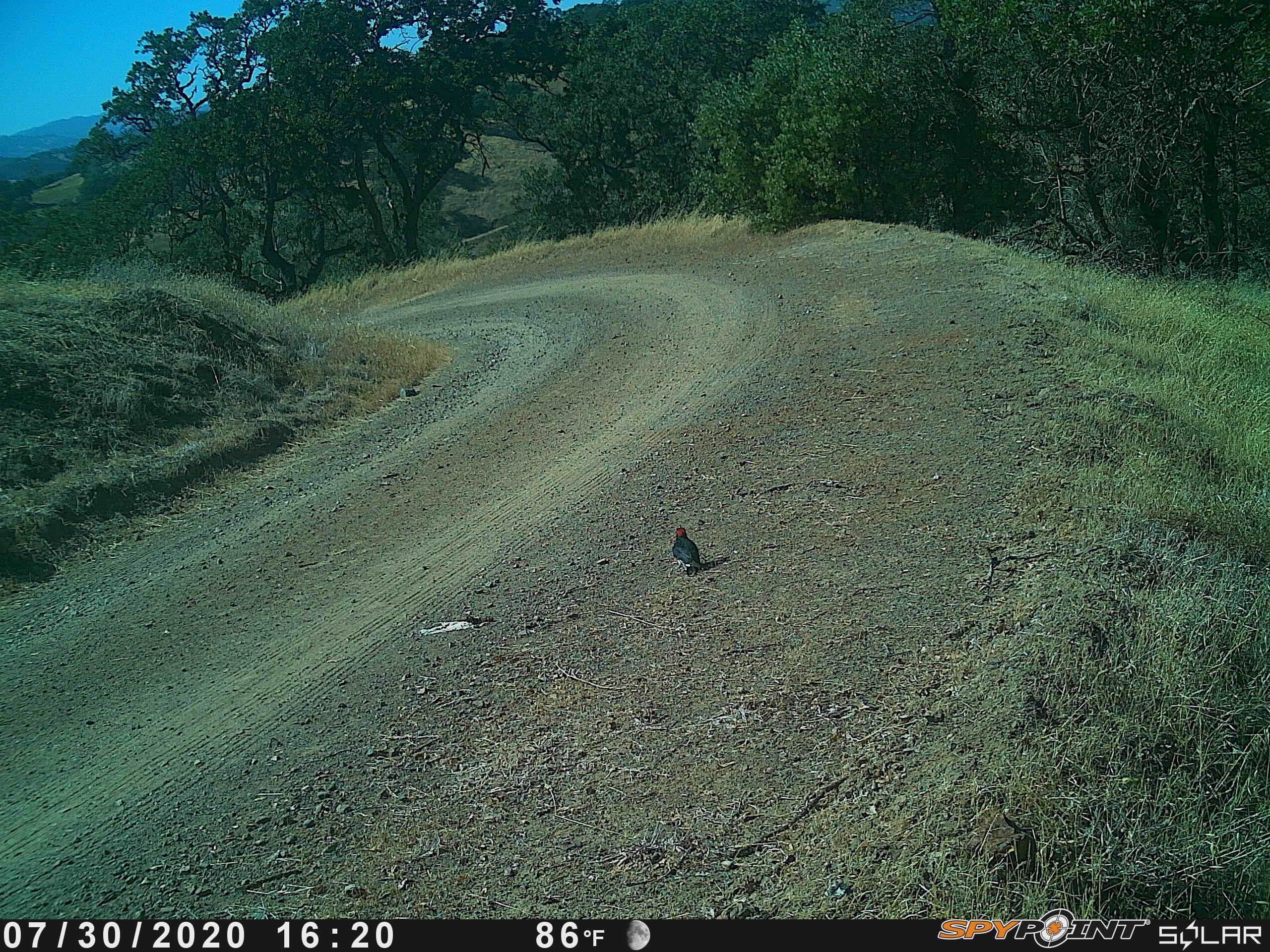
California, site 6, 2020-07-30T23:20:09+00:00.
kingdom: Animalia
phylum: Chordata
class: Aves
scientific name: Aves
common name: bird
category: unknown bird